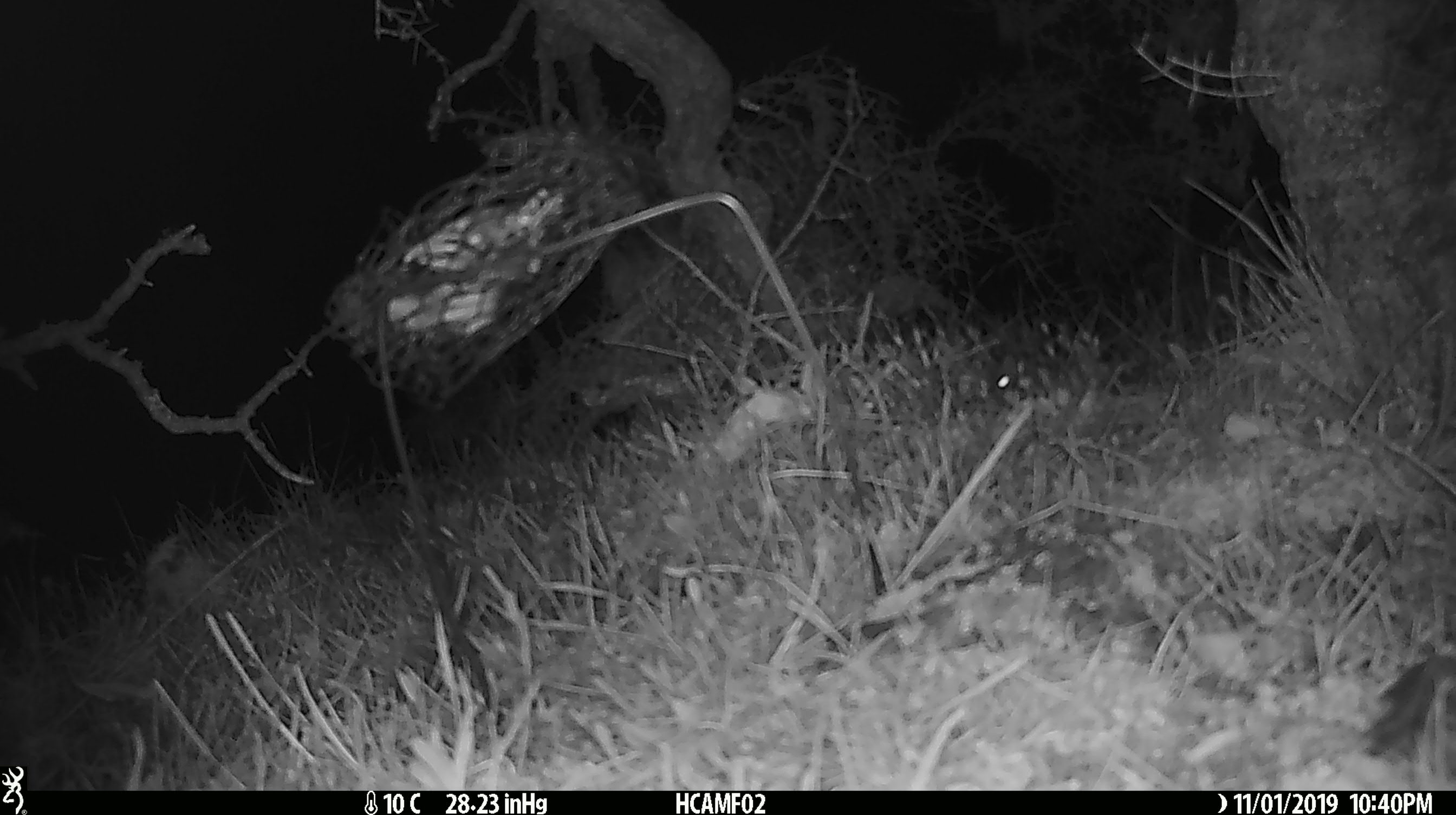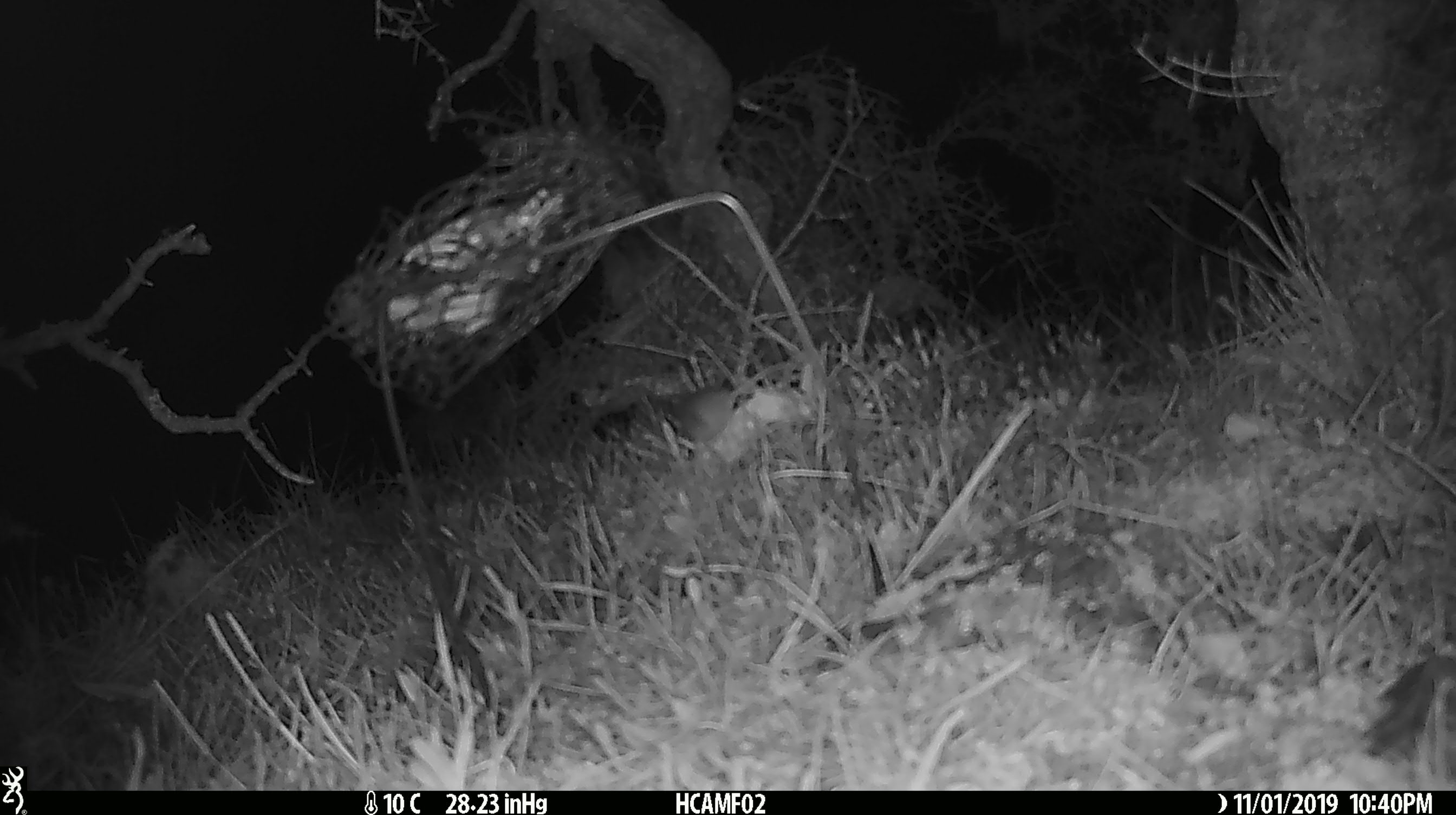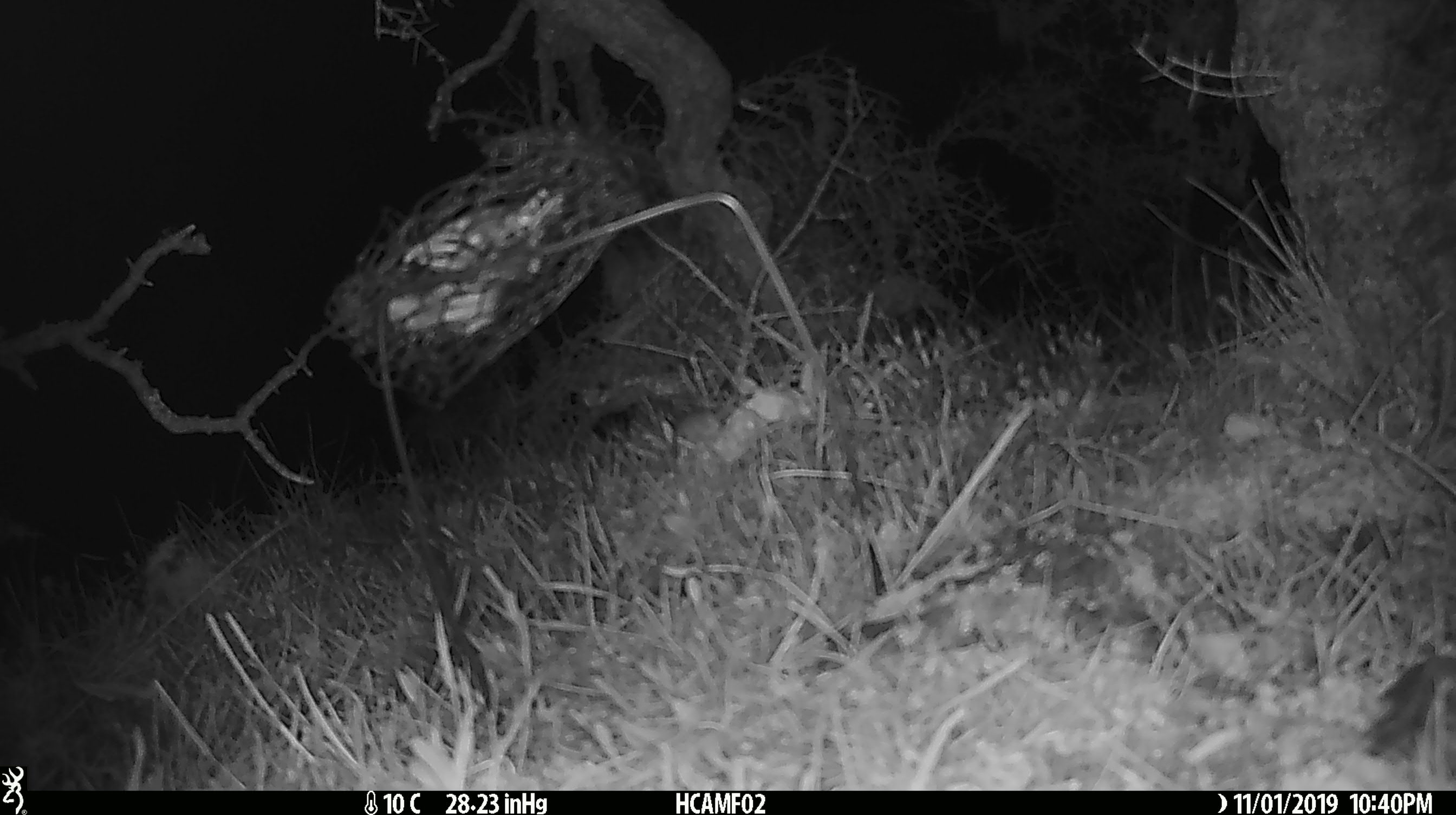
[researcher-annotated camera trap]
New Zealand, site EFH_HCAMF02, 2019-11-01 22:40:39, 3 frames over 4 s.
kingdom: Animalia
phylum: Chordata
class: Mammalia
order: Rodentia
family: Muridae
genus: Mus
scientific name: Mus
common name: mouse